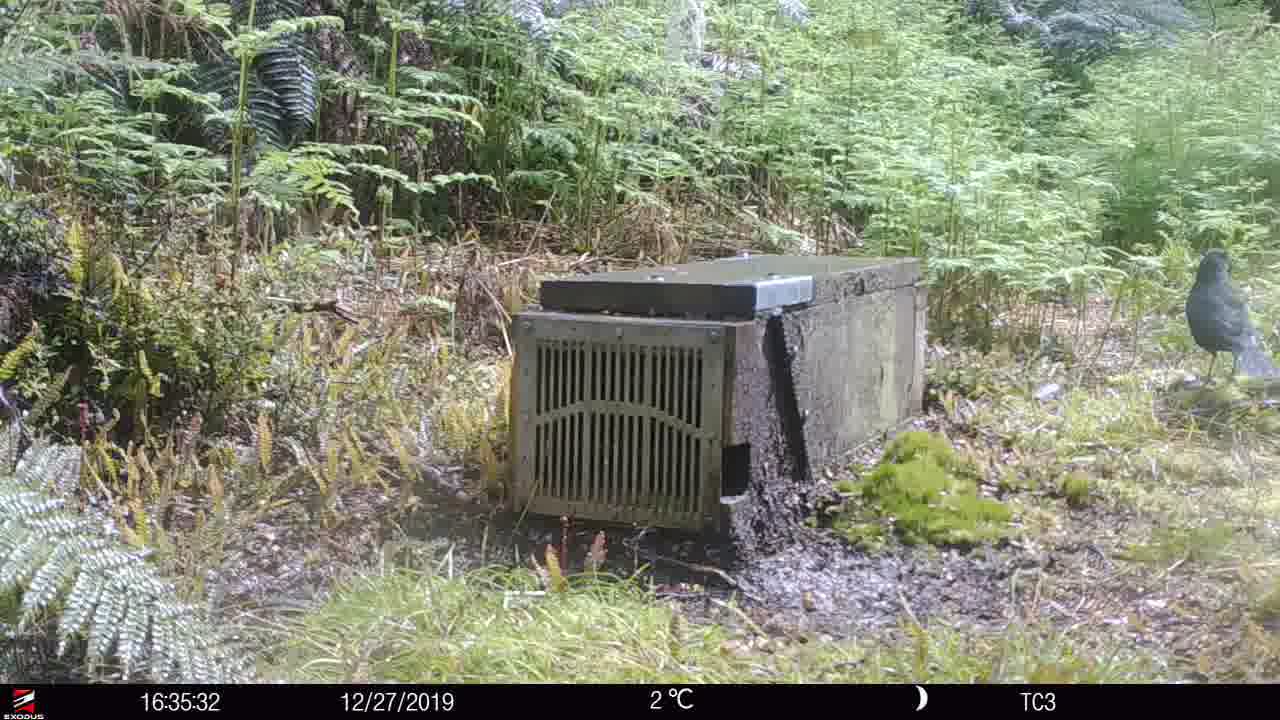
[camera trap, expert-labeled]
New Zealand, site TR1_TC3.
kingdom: Animalia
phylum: Chordata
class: Aves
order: Passeriformes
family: Turdidae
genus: Turdus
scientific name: Turdus merula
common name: eurasian blackbird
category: blackbird